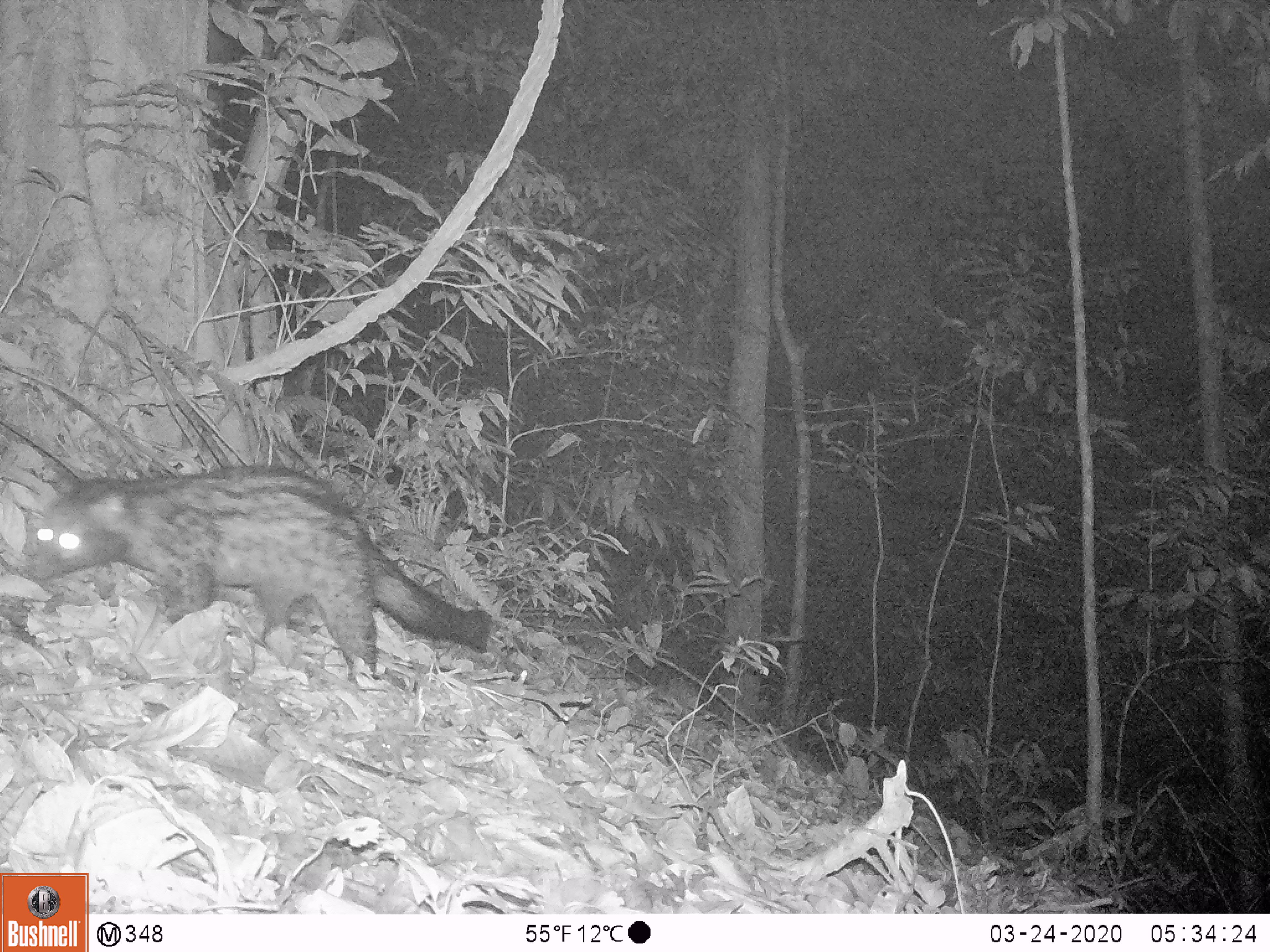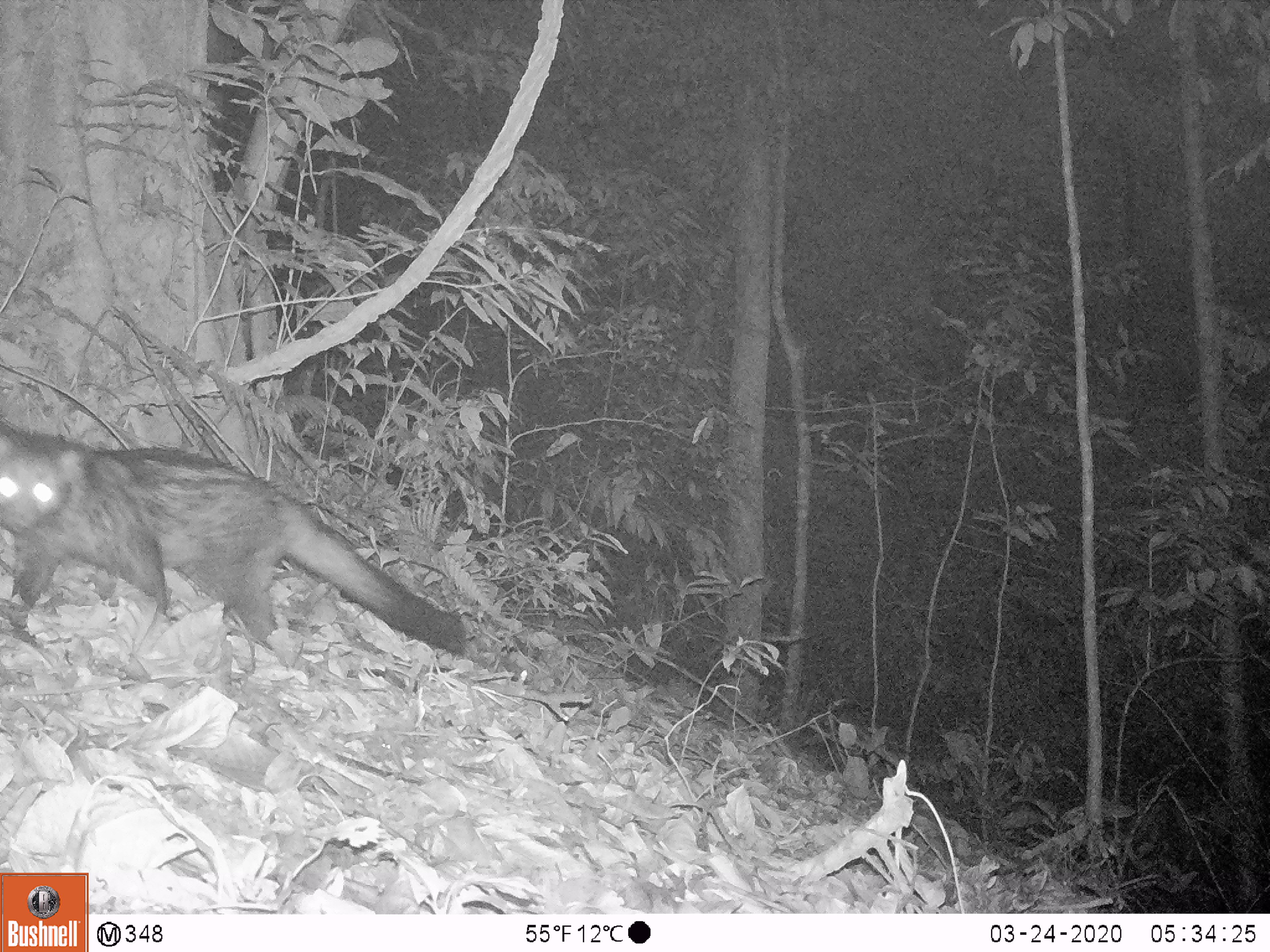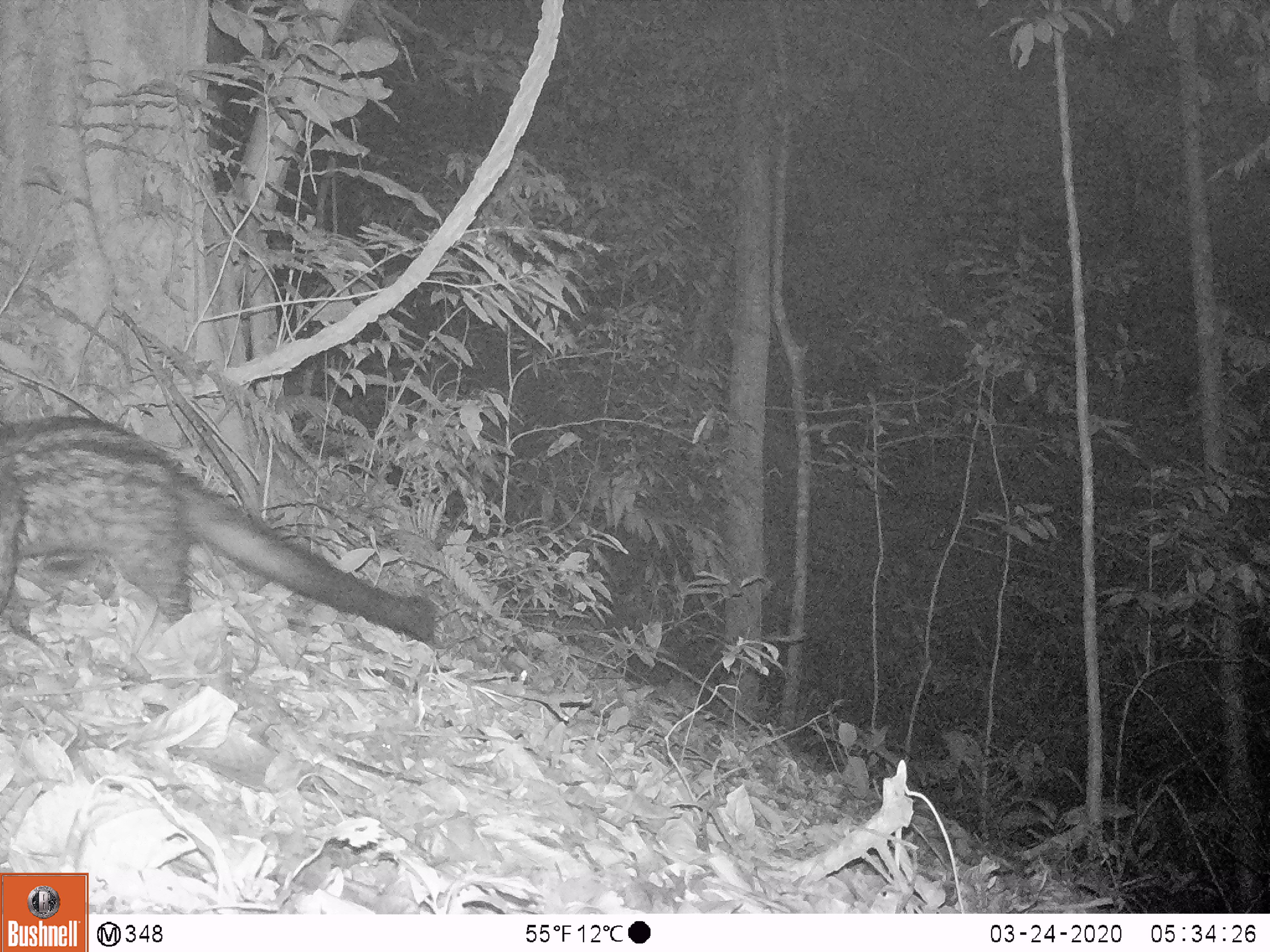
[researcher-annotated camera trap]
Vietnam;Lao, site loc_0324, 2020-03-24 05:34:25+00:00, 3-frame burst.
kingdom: Animalia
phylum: Chordata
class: Mammalia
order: Carnivora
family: Viverridae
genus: Paradoxurus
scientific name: Paradoxurus hermaphroditus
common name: common palm civet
Common palm civet (Paradoxurus hermaphroditus). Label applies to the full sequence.